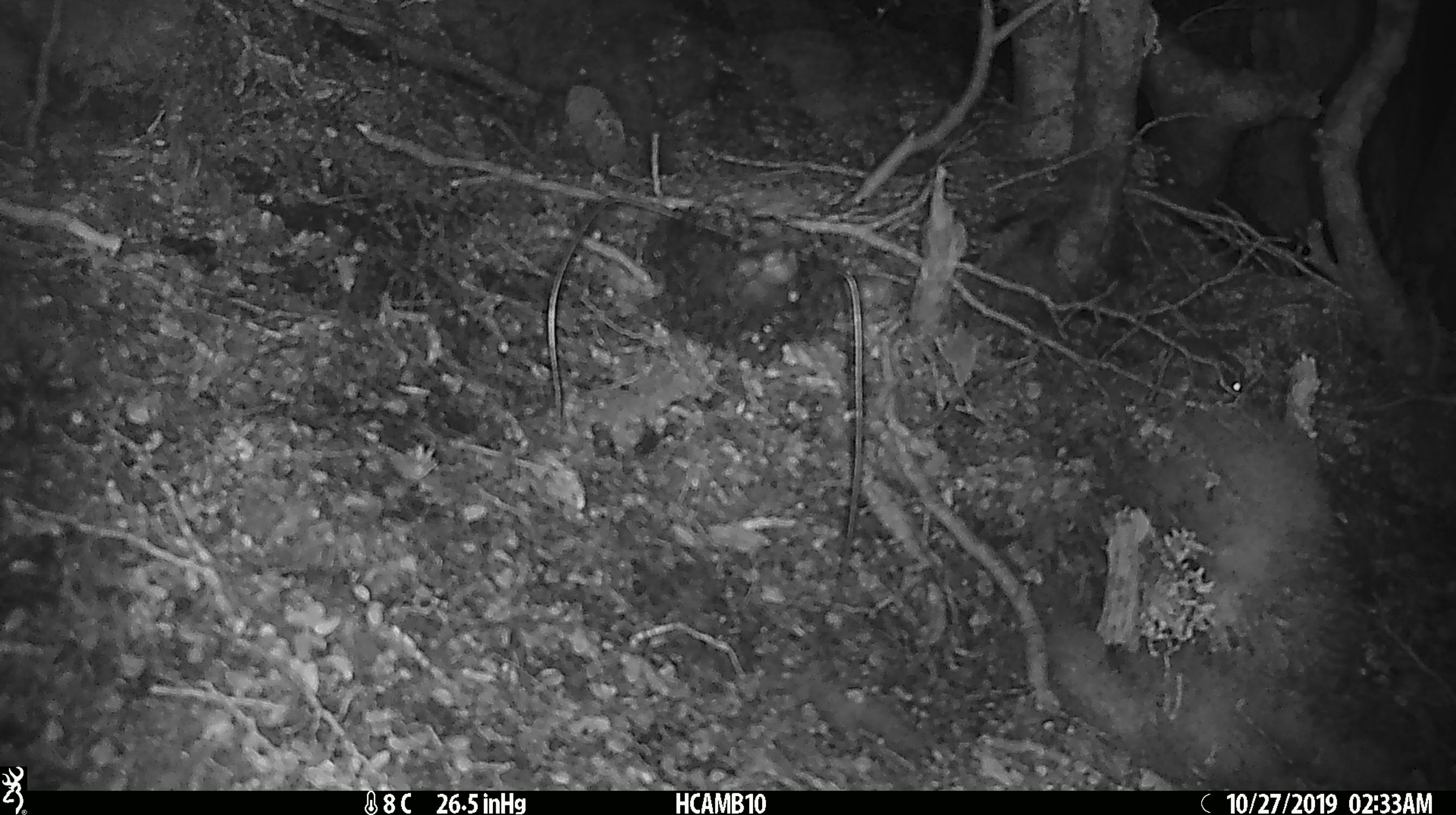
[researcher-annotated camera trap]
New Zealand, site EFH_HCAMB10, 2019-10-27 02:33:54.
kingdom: Animalia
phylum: Chordata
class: Mammalia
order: Rodentia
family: Muridae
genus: Mus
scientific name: Mus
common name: mouse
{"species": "mouse (Mus)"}